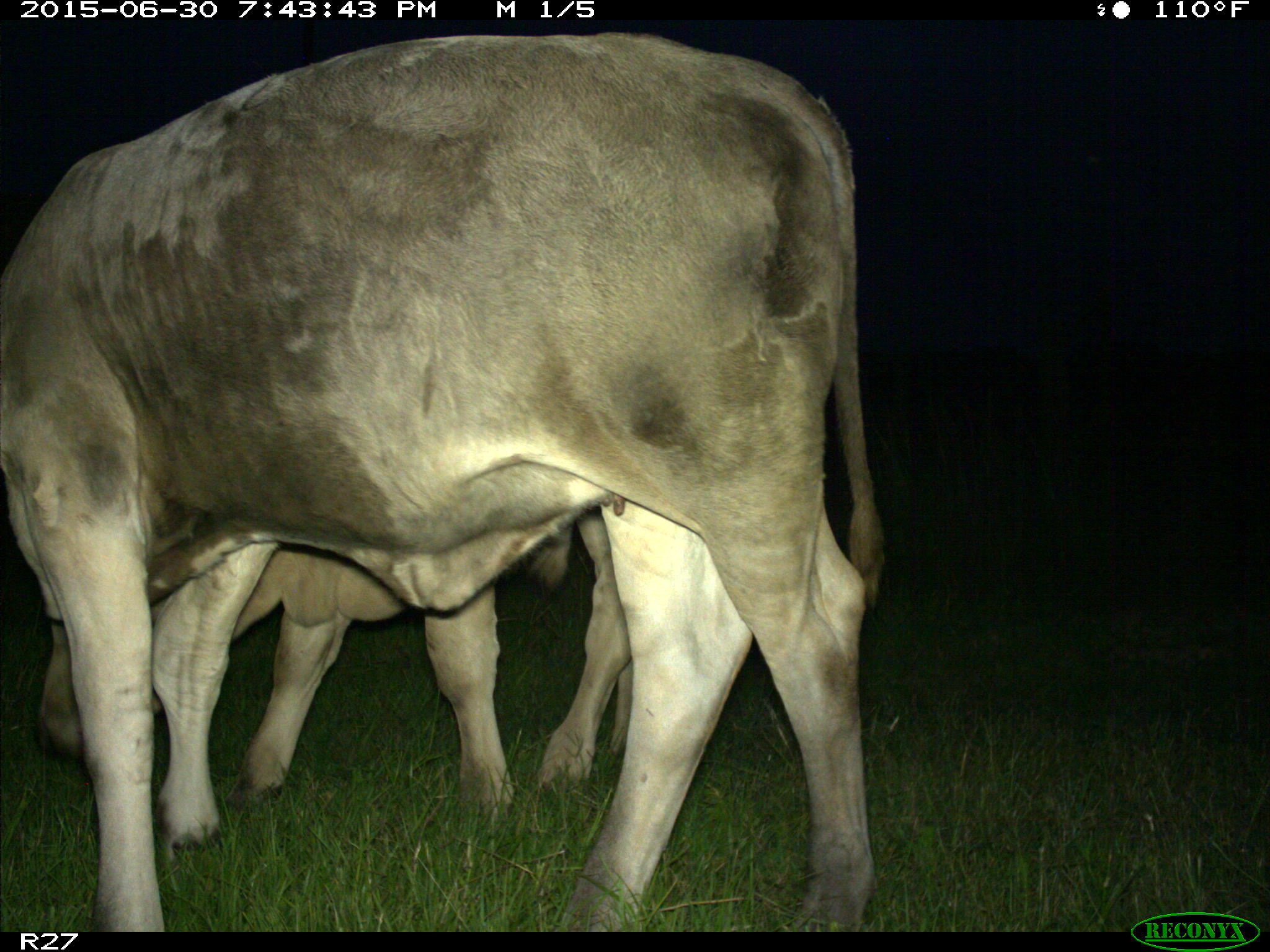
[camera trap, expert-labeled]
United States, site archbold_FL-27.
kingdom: Animalia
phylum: Chordata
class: Mammalia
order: Artiodactyla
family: Bovidae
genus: Bos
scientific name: Bos taurus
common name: domestic cow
Bos taurus (domestic cow).